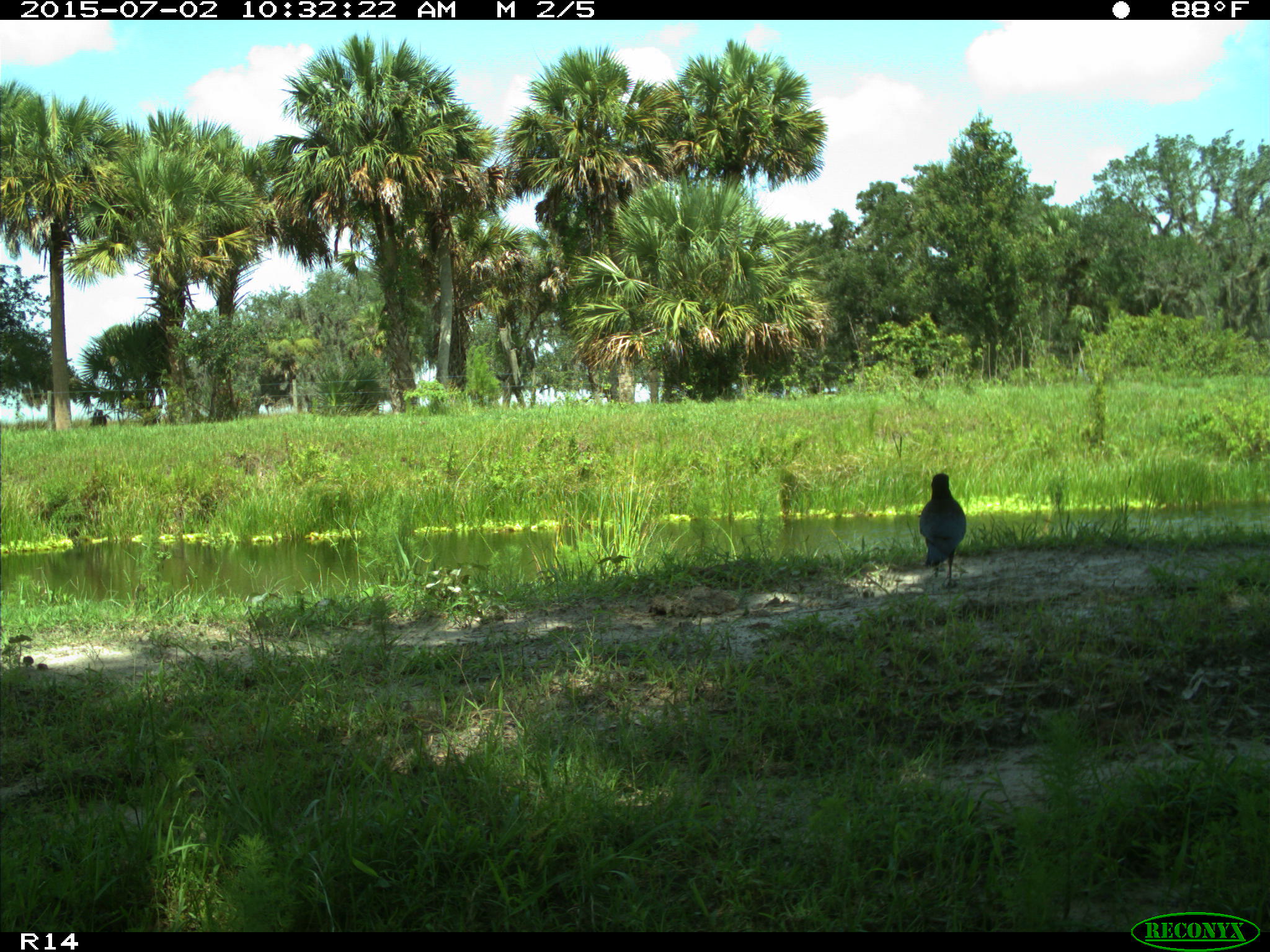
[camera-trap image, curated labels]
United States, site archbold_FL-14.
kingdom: Animalia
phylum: Chordata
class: Aves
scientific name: Aves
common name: birds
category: unidentified bird